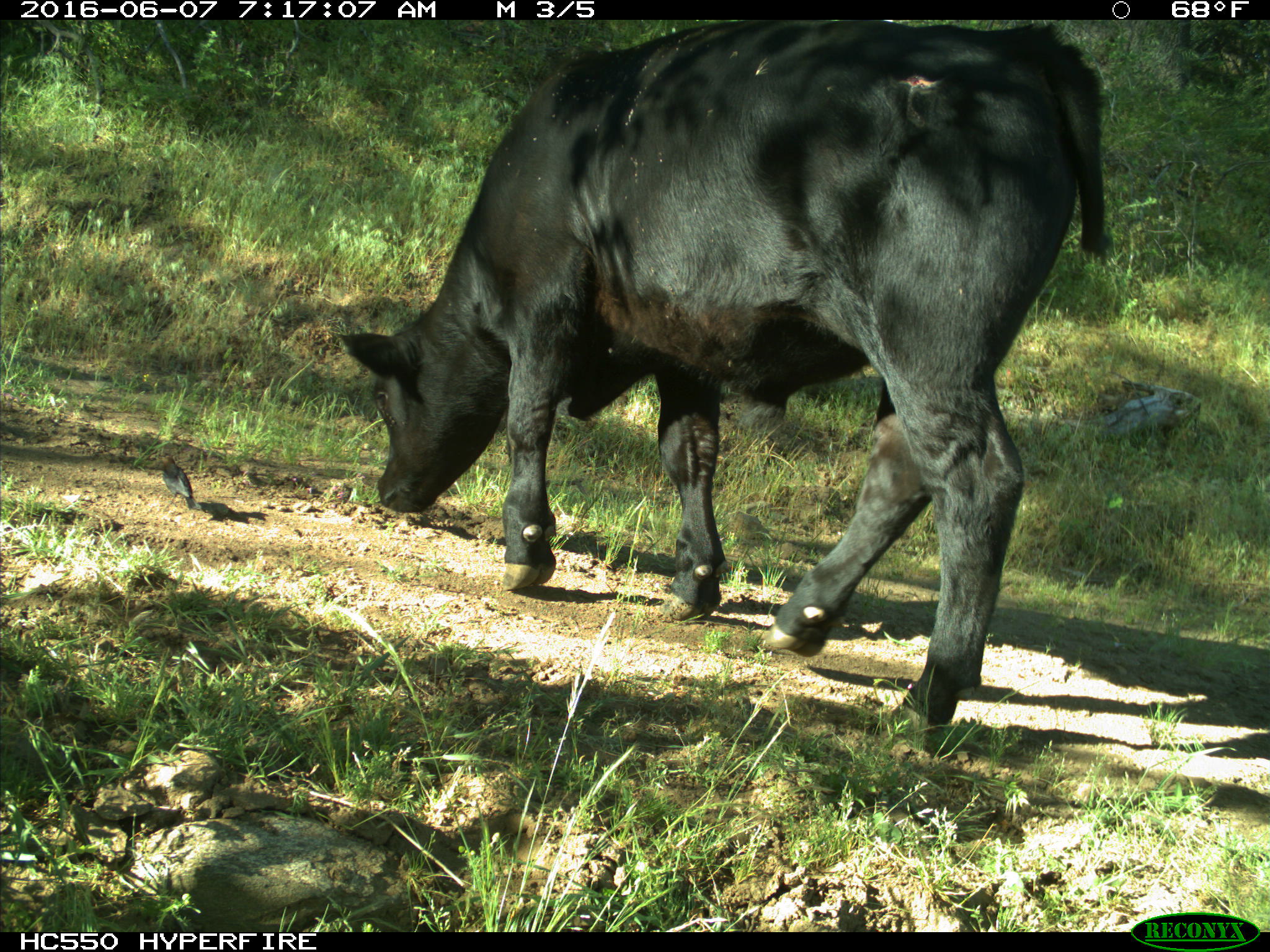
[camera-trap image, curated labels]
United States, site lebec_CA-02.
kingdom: Animalia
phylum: Chordata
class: Mammalia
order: Artiodactyla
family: Bovidae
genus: Bos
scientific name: Bos taurus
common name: domestic cow